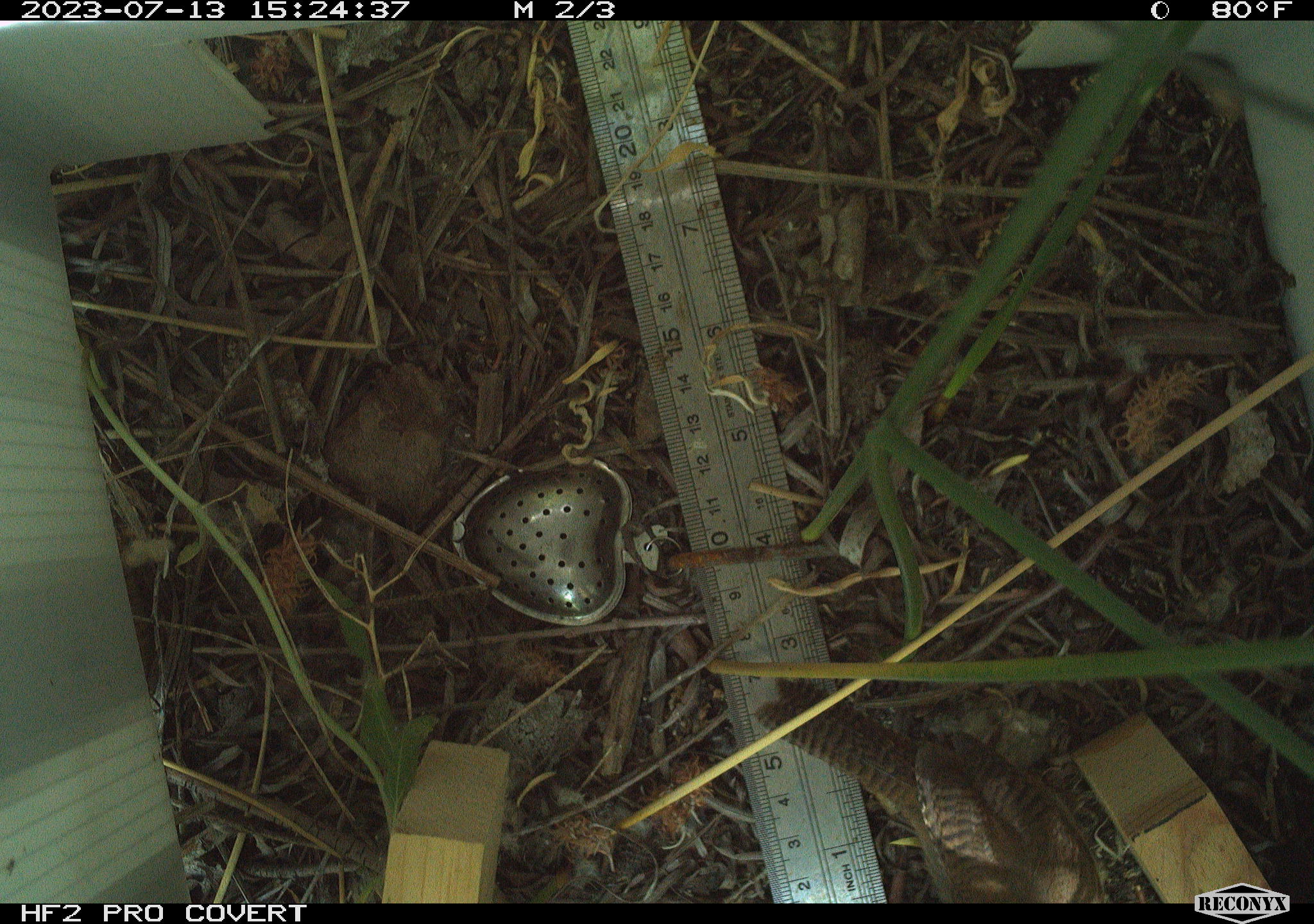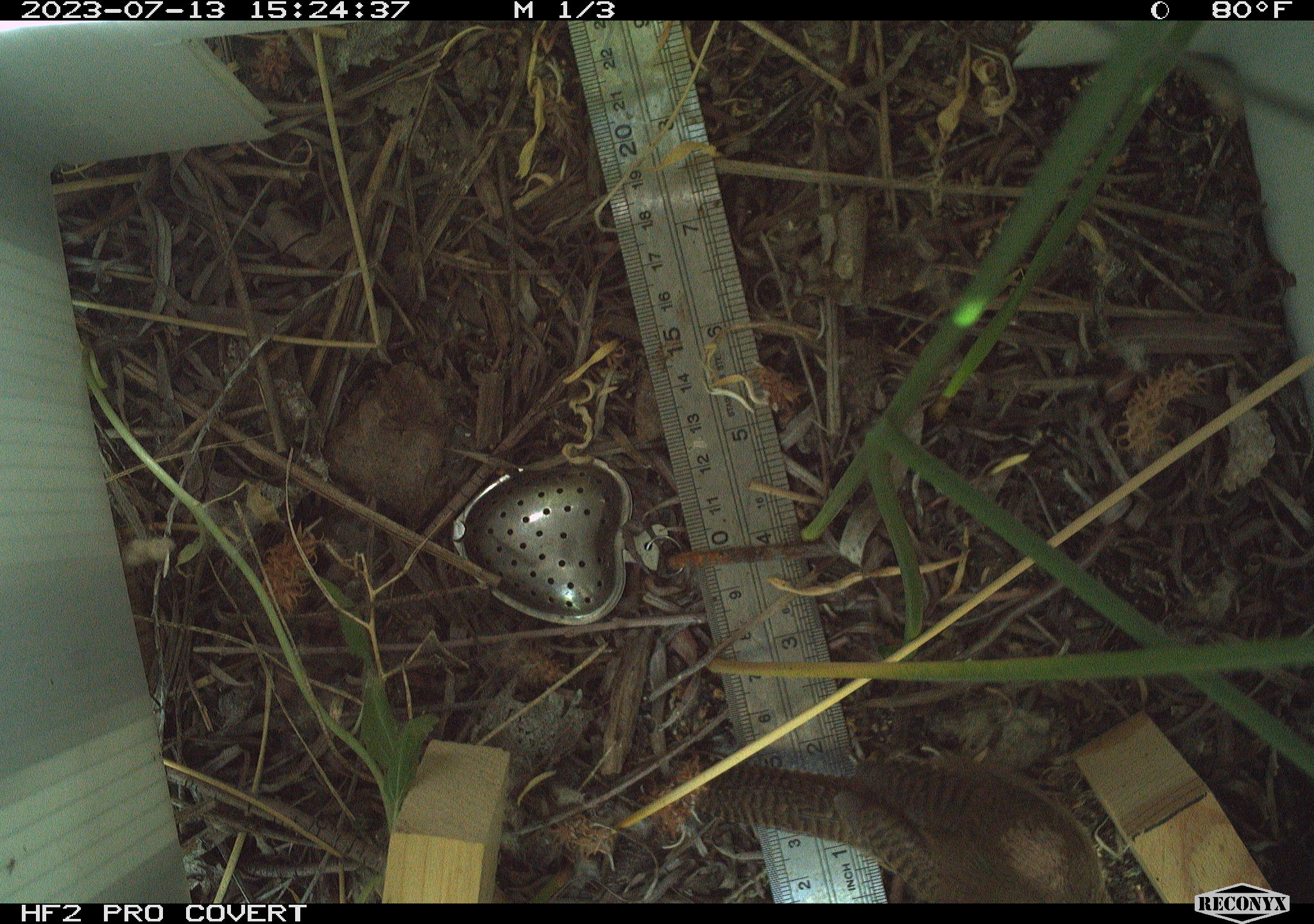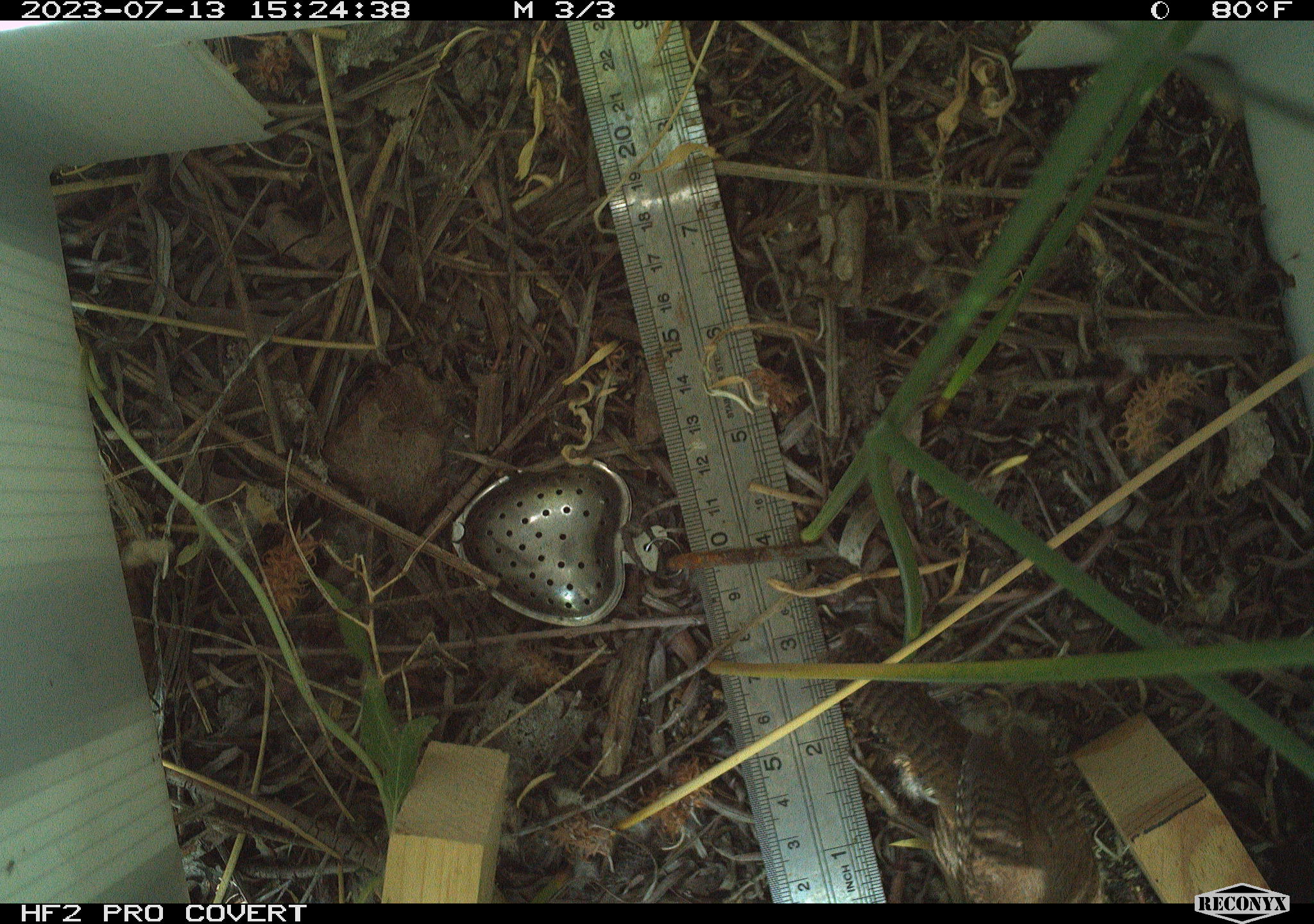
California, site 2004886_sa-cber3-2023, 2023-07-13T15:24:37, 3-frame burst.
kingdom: Animalia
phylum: Chordata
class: Aves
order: Passeriformes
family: Troglodytidae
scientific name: Troglodytidae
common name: wren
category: troglodytidae family